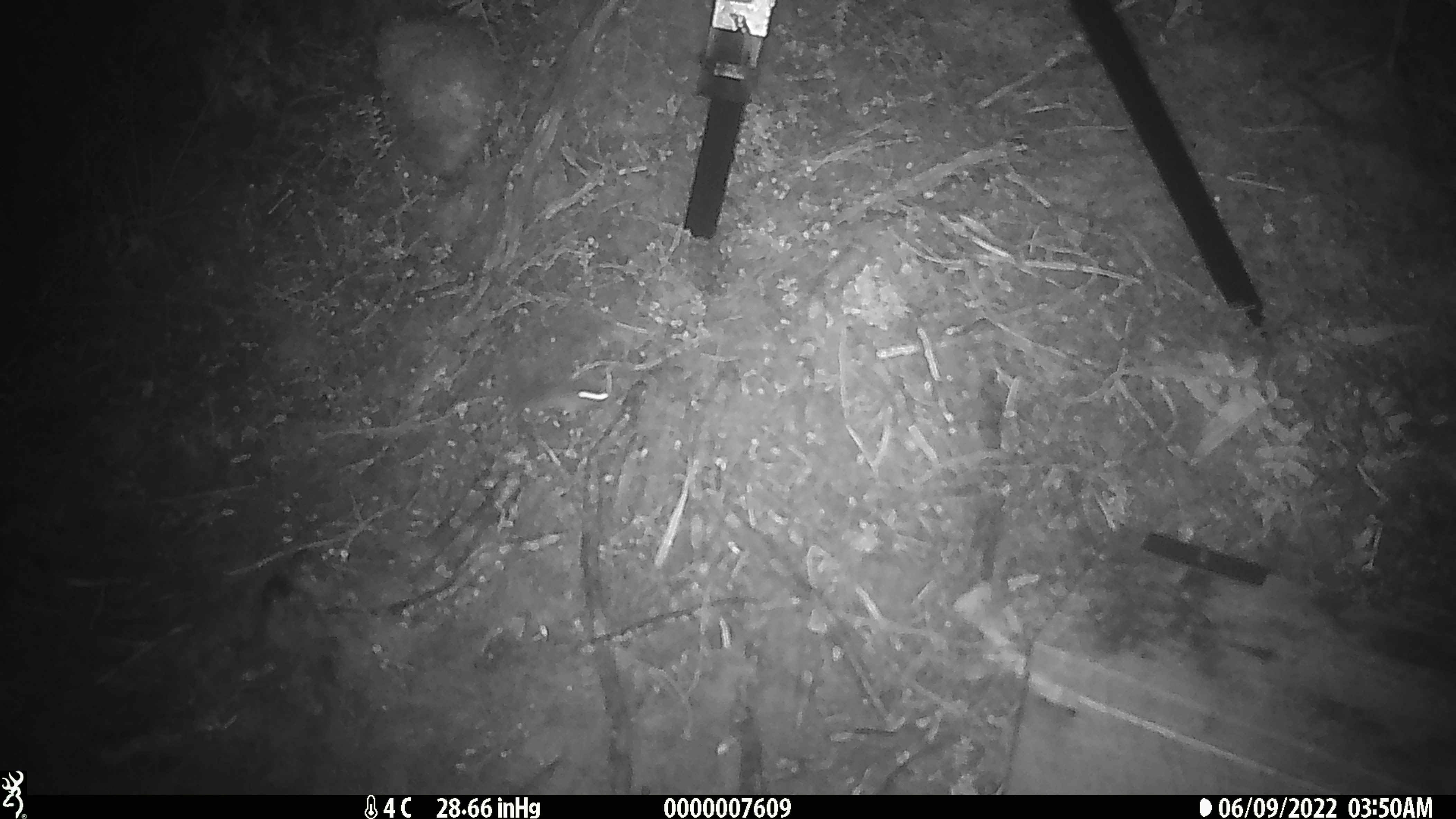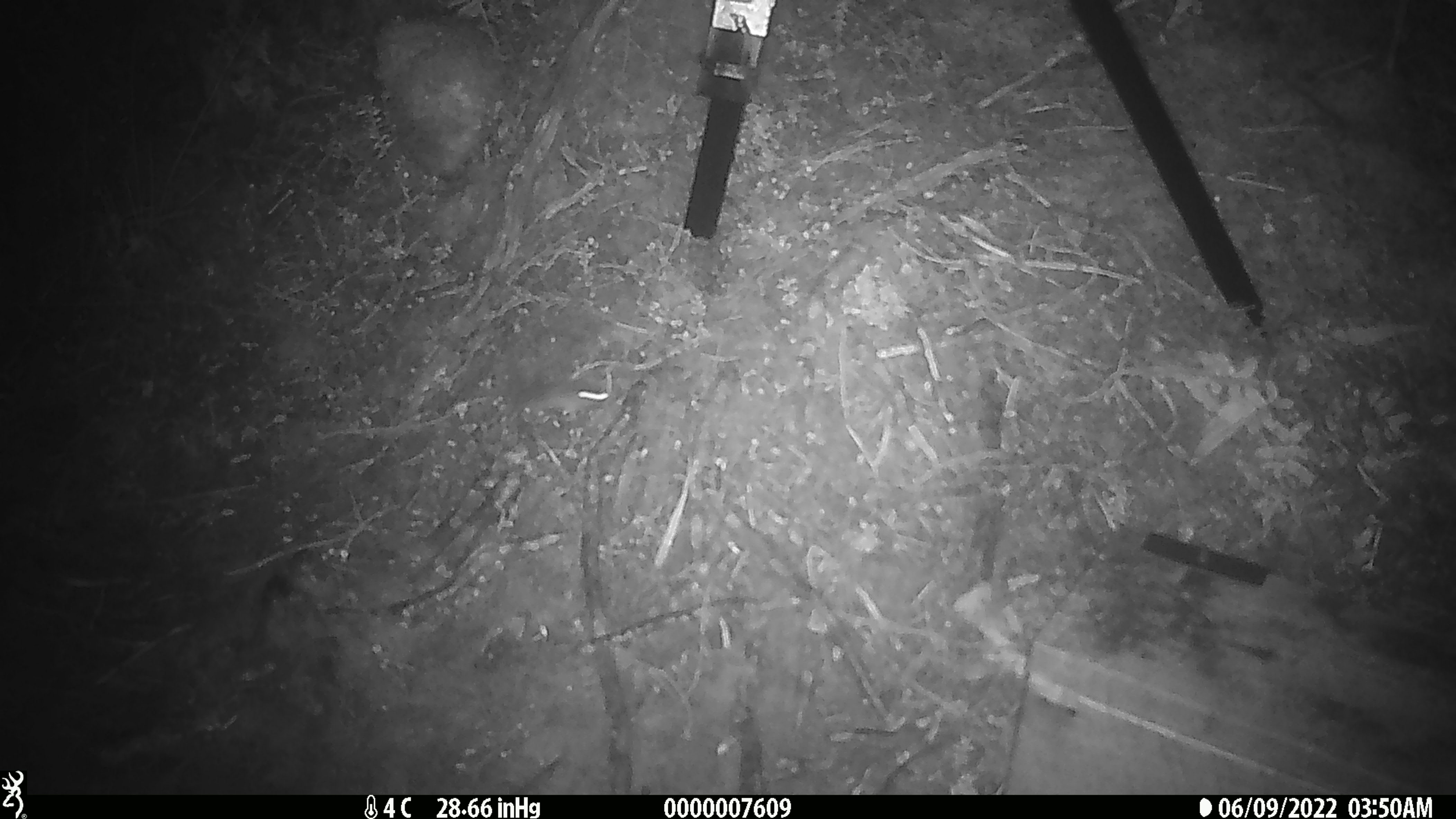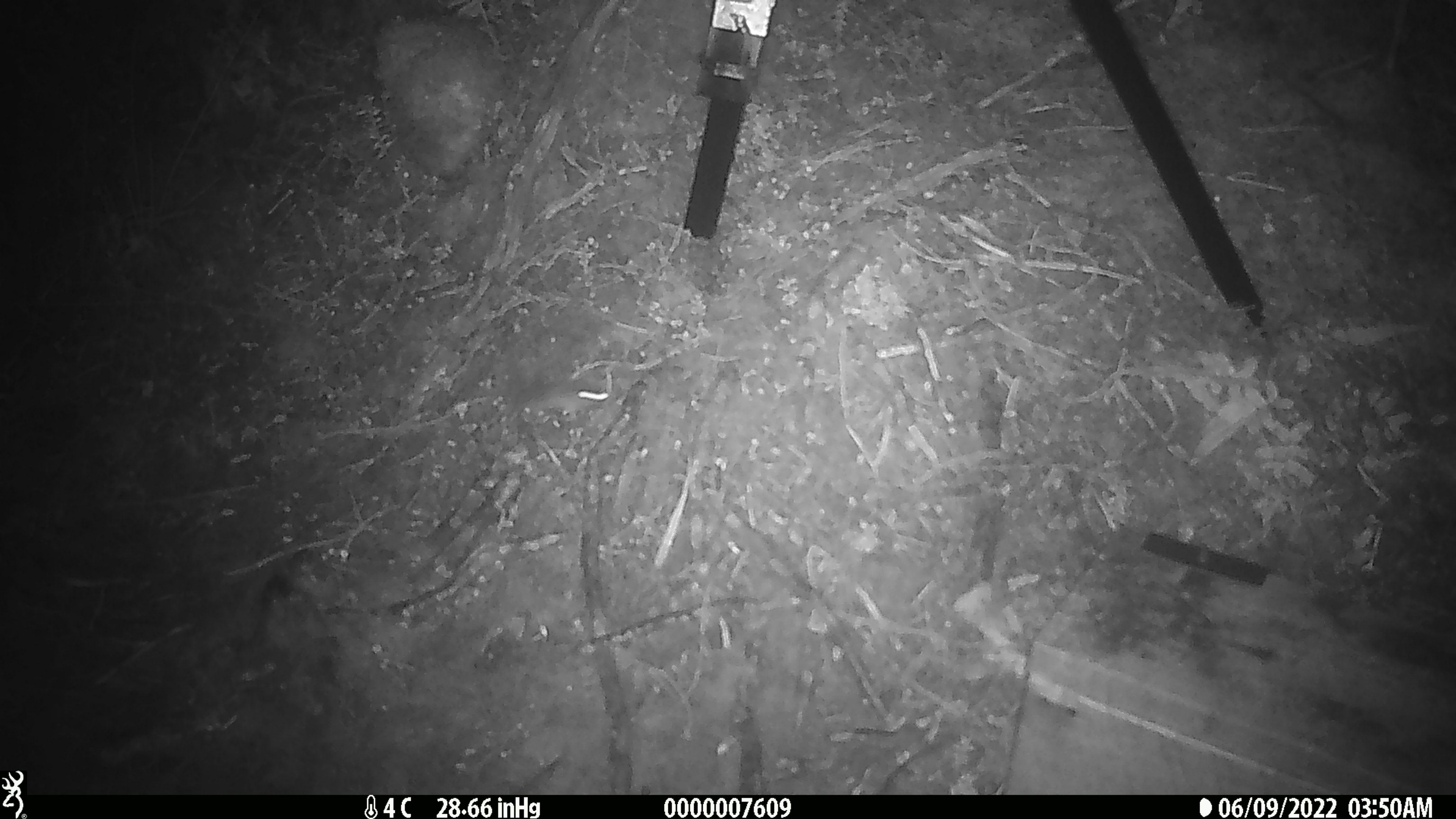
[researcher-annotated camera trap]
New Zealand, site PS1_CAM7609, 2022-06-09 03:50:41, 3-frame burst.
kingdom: Animalia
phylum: Chordata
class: Mammalia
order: Rodentia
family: Muridae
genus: Mus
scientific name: Mus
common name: mouse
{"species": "mouse (Mus)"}